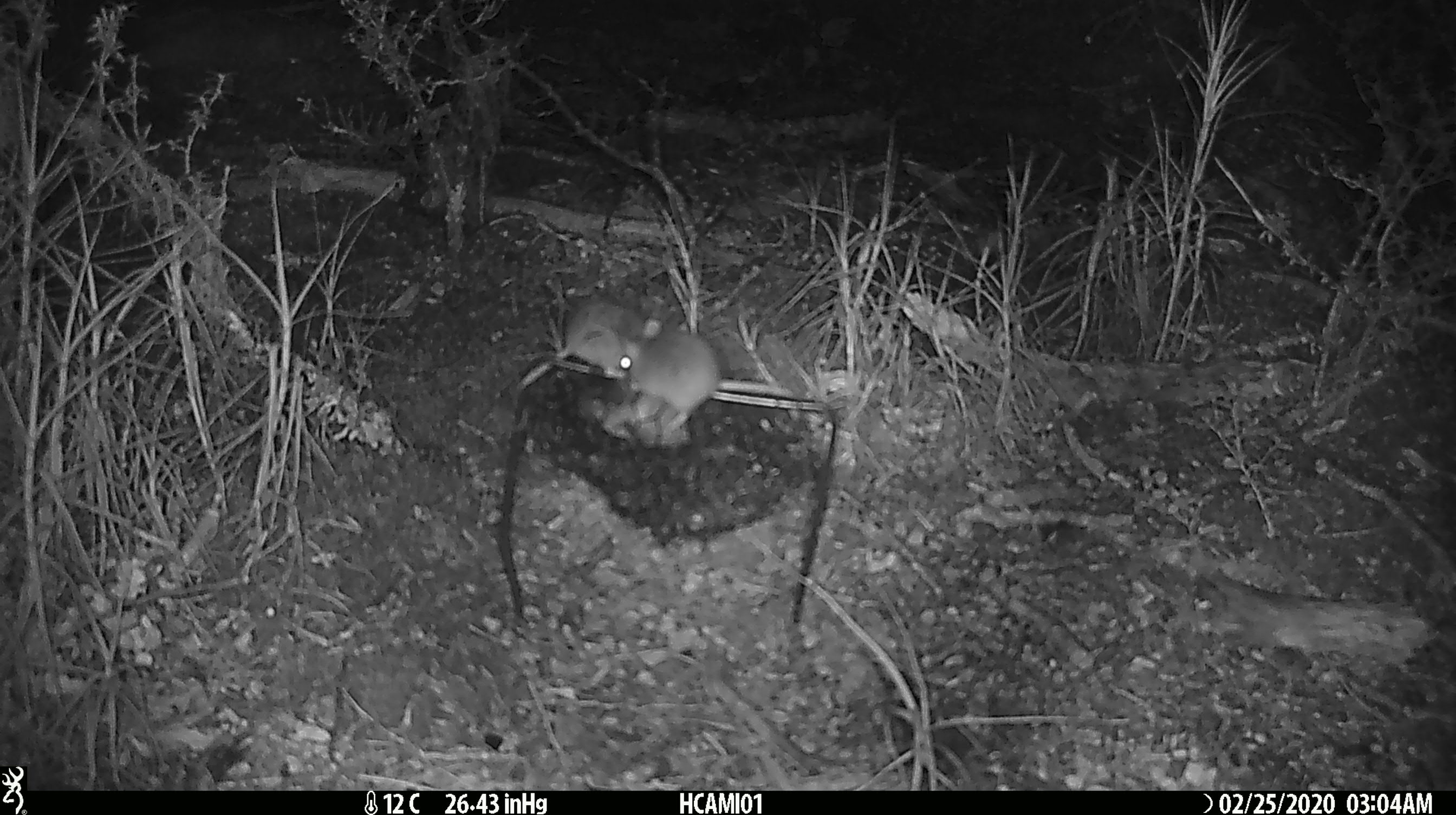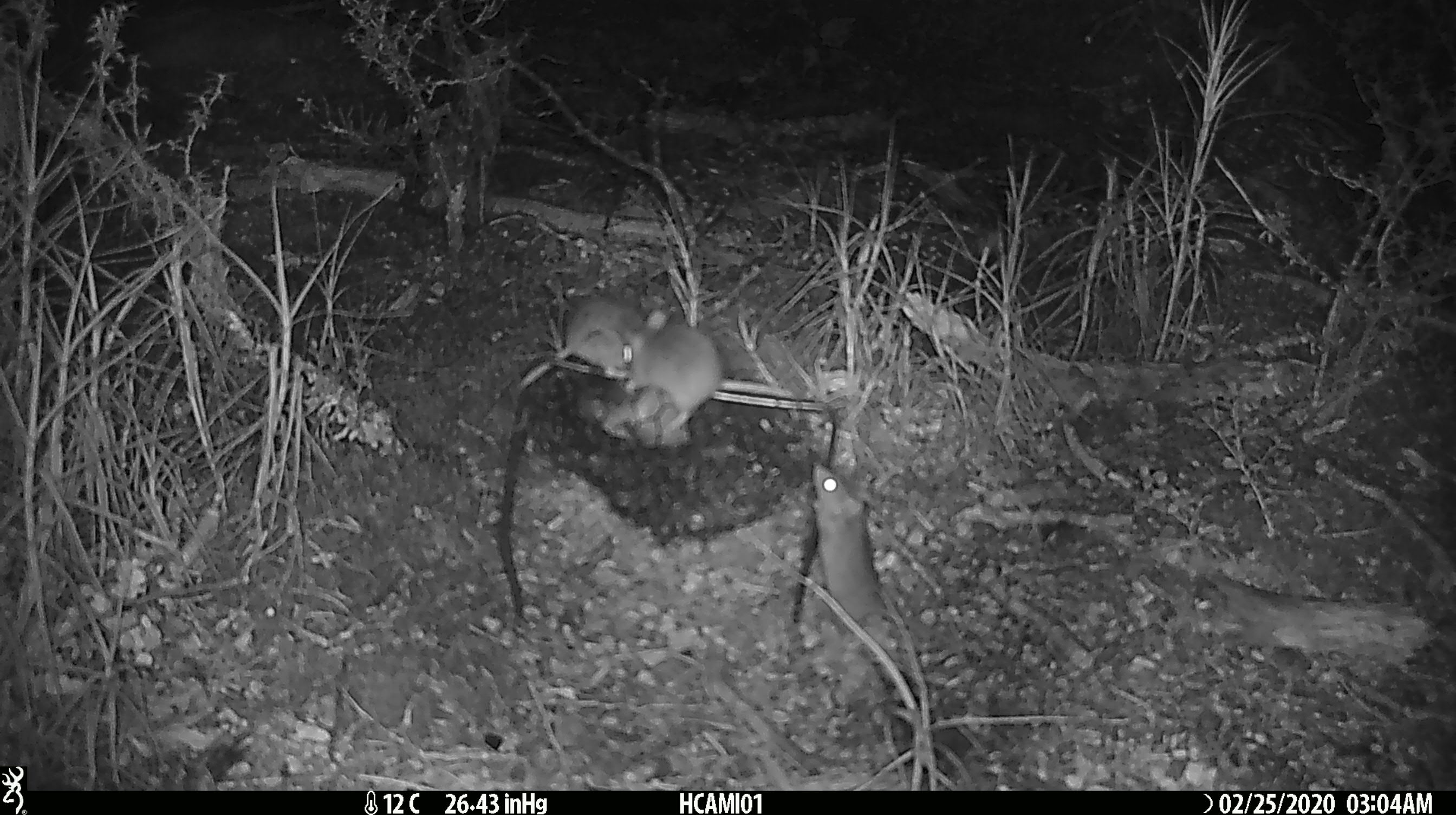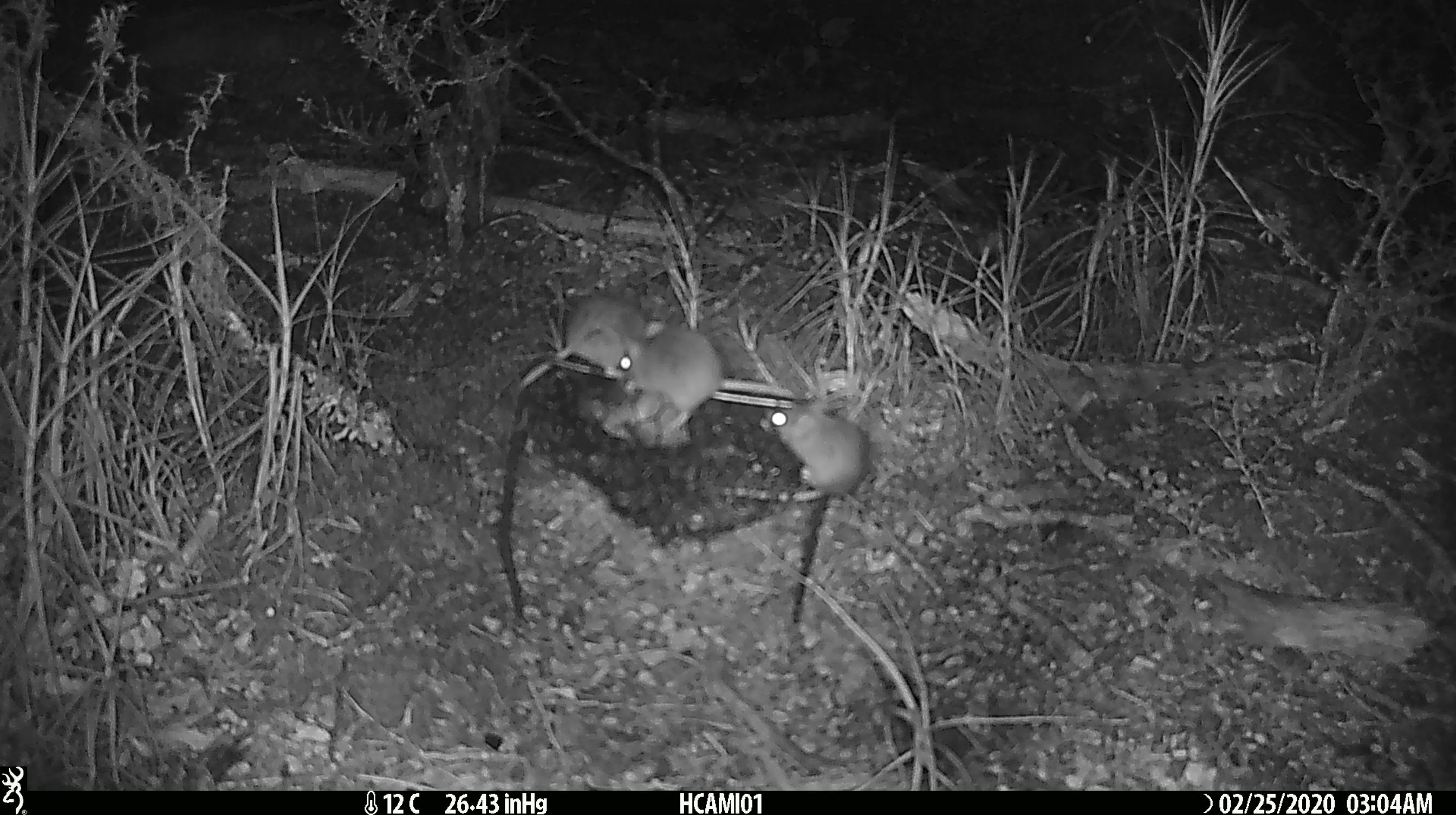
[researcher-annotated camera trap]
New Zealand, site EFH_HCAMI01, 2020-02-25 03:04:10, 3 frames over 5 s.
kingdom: Animalia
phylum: Chordata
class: Mammalia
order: Rodentia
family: Muridae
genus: Mus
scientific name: Mus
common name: mouse